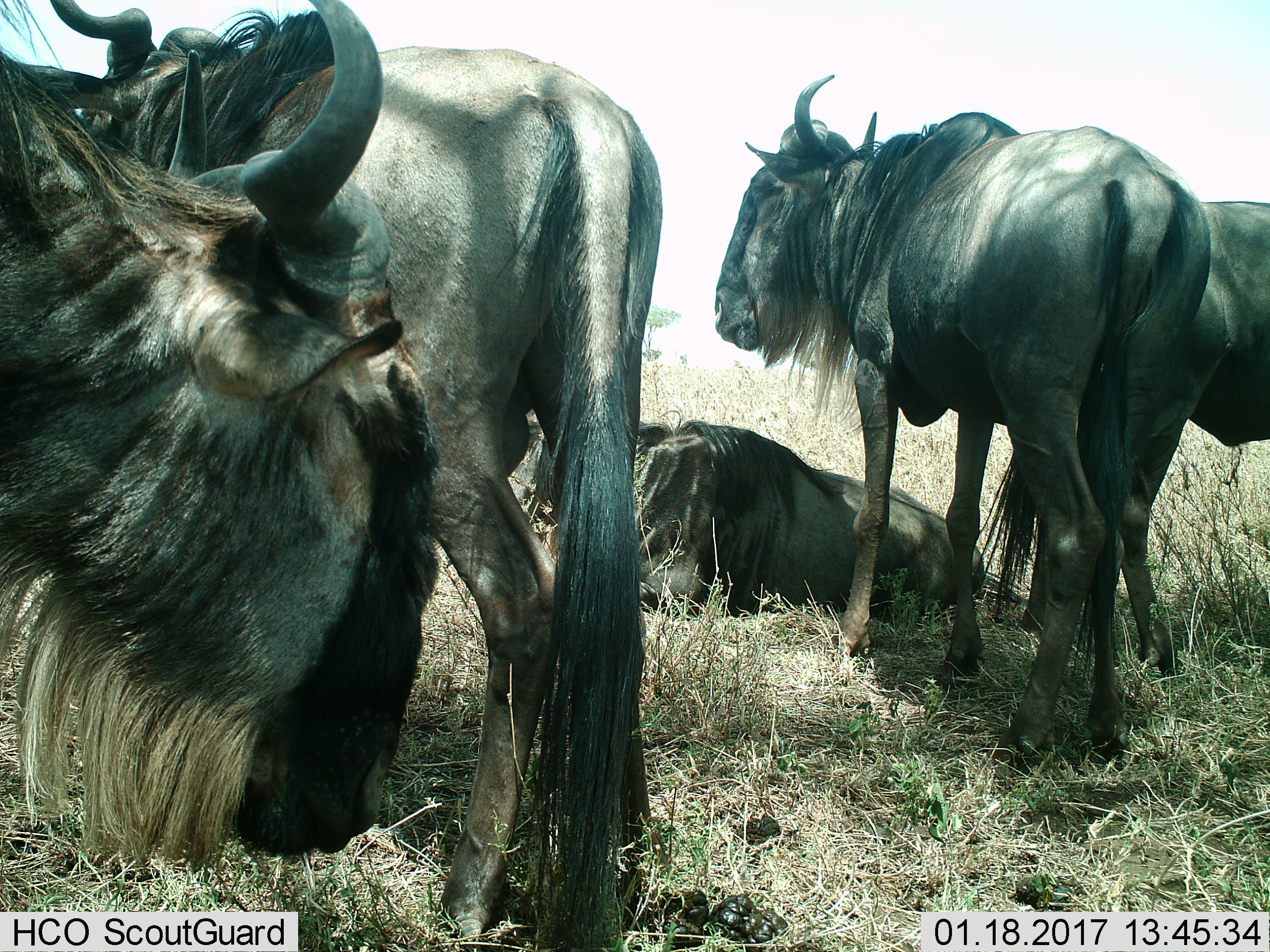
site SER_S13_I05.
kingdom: Animalia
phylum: Chordata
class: Mammalia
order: Artiodactyla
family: Bovidae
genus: Connochaetes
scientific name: Connochaetes taurinus taurinus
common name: blue wildebeest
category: wildebeestblue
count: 5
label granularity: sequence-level